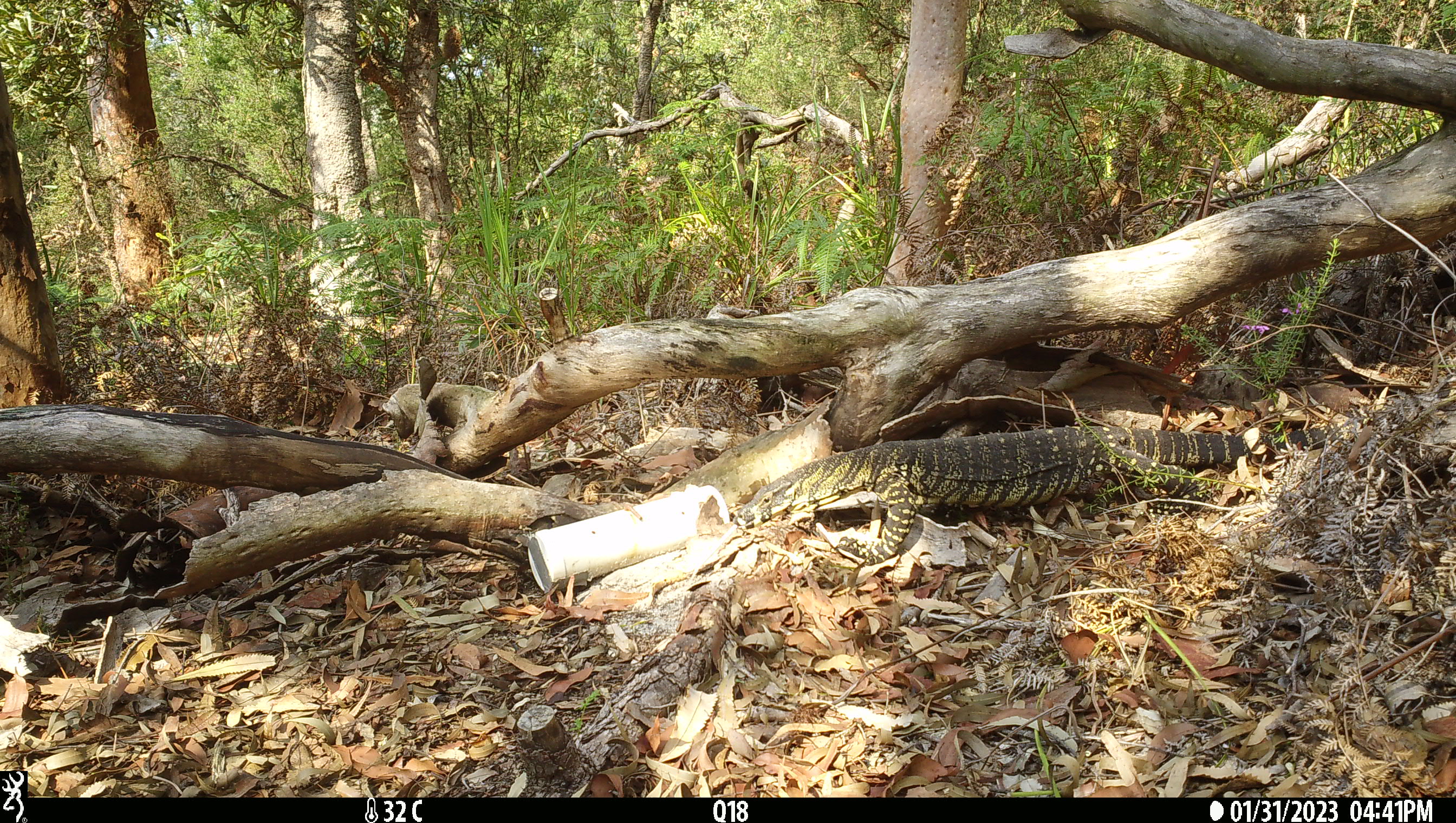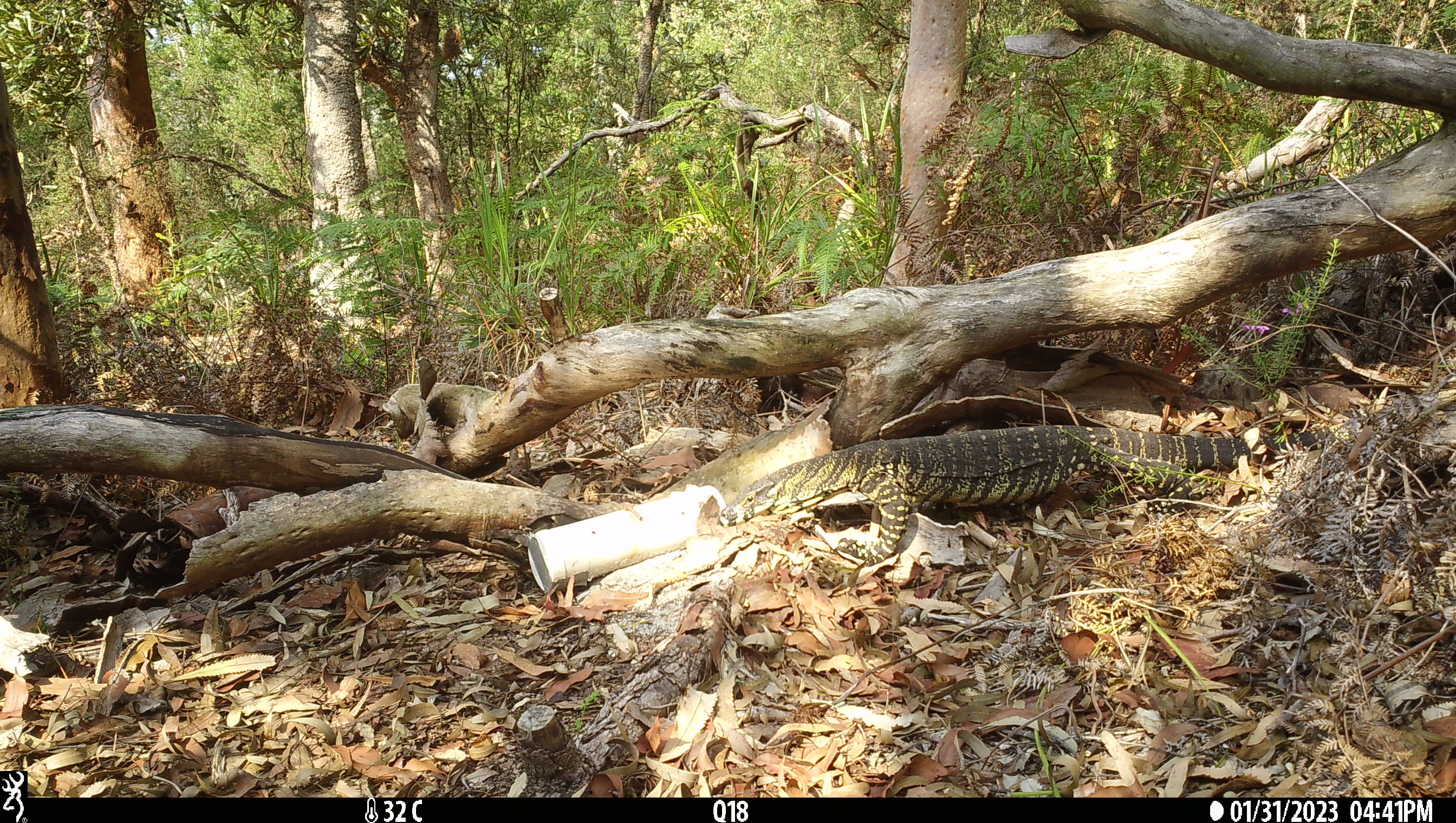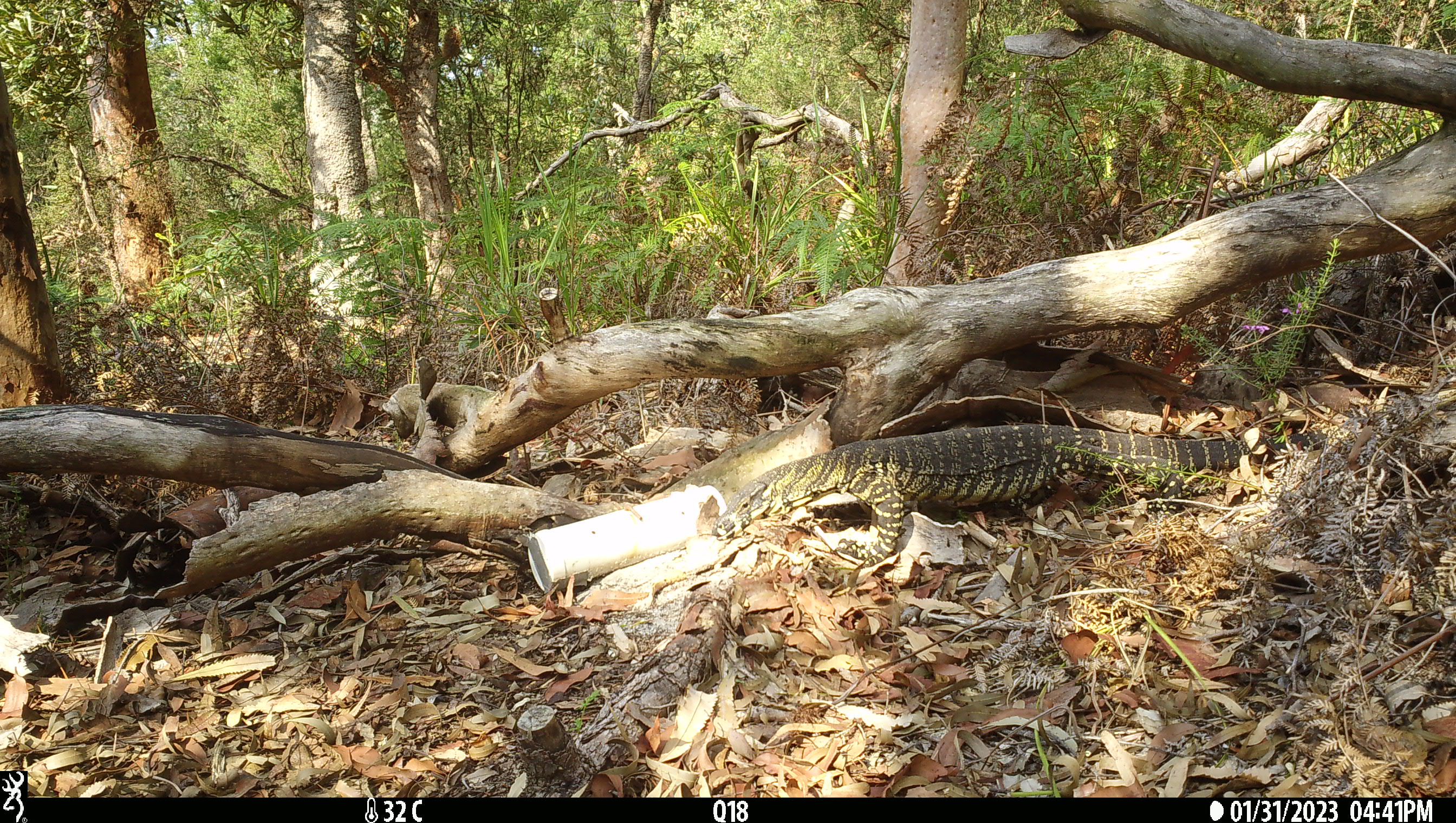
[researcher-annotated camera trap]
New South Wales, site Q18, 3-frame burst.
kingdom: Animalia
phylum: Chordata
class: Reptilia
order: Squamata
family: Varanidae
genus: Varanus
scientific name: Varanus varius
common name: lace monitor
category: goanna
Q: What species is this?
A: Goanna (lace monitor) (Varanus varius).